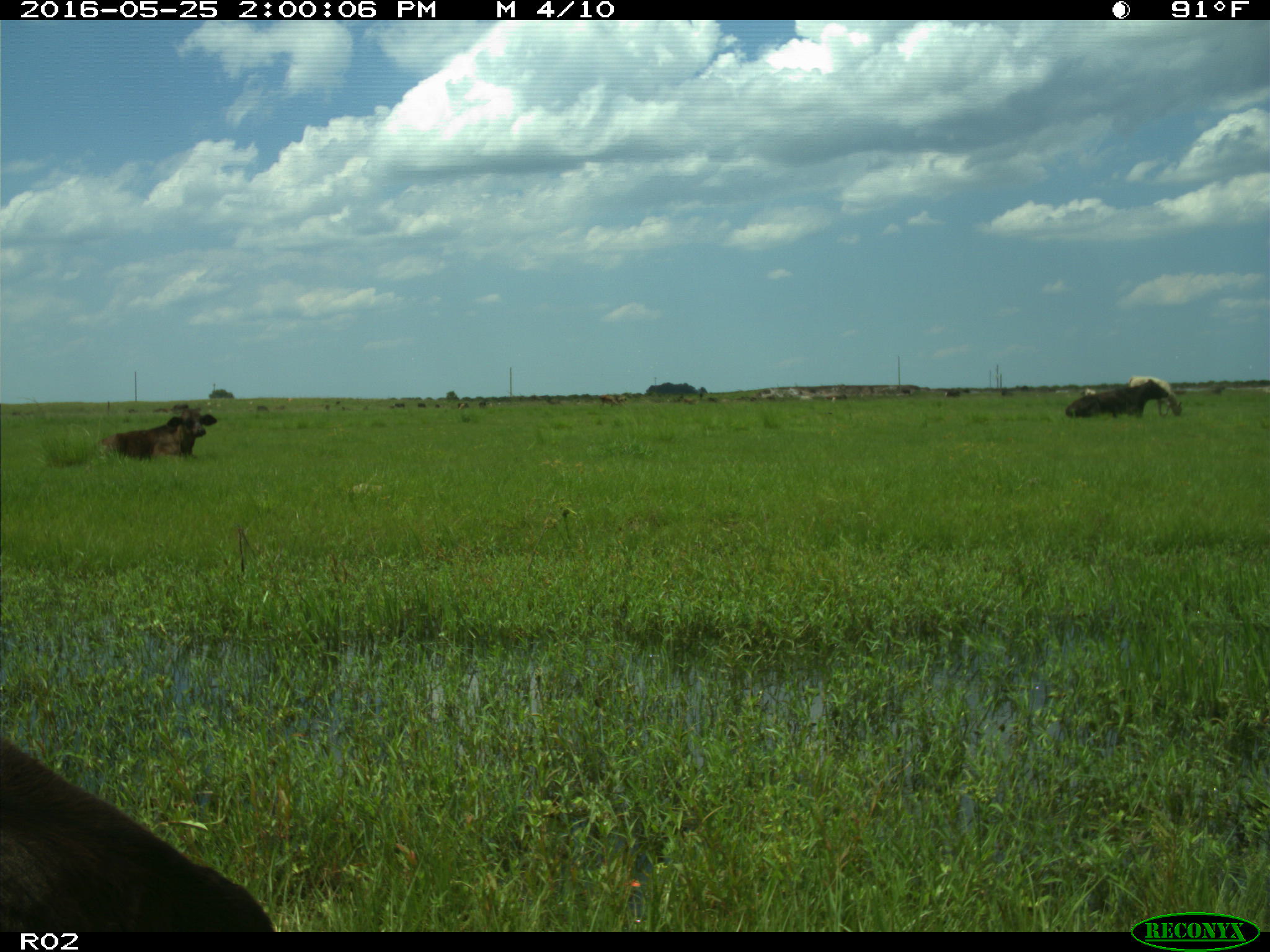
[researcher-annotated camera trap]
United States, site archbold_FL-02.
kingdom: Animalia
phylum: Chordata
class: Mammalia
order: Artiodactyla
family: Bovidae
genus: Bos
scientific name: Bos taurus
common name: domestic cow